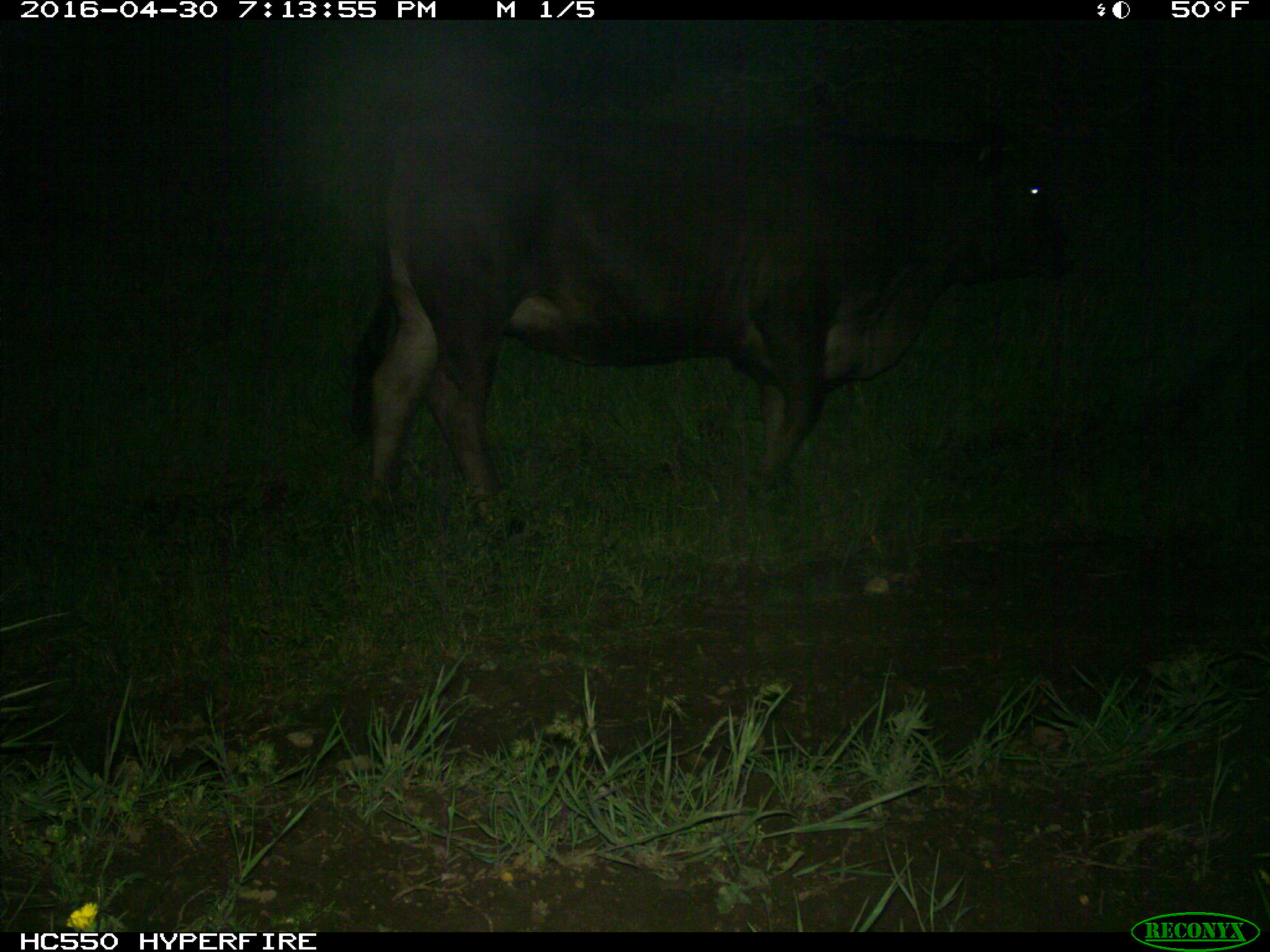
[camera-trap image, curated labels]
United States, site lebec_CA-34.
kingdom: Animalia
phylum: Chordata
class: Mammalia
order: Artiodactyla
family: Bovidae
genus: Bos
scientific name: Bos taurus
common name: domestic cow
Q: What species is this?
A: Bos taurus (domestic cow).